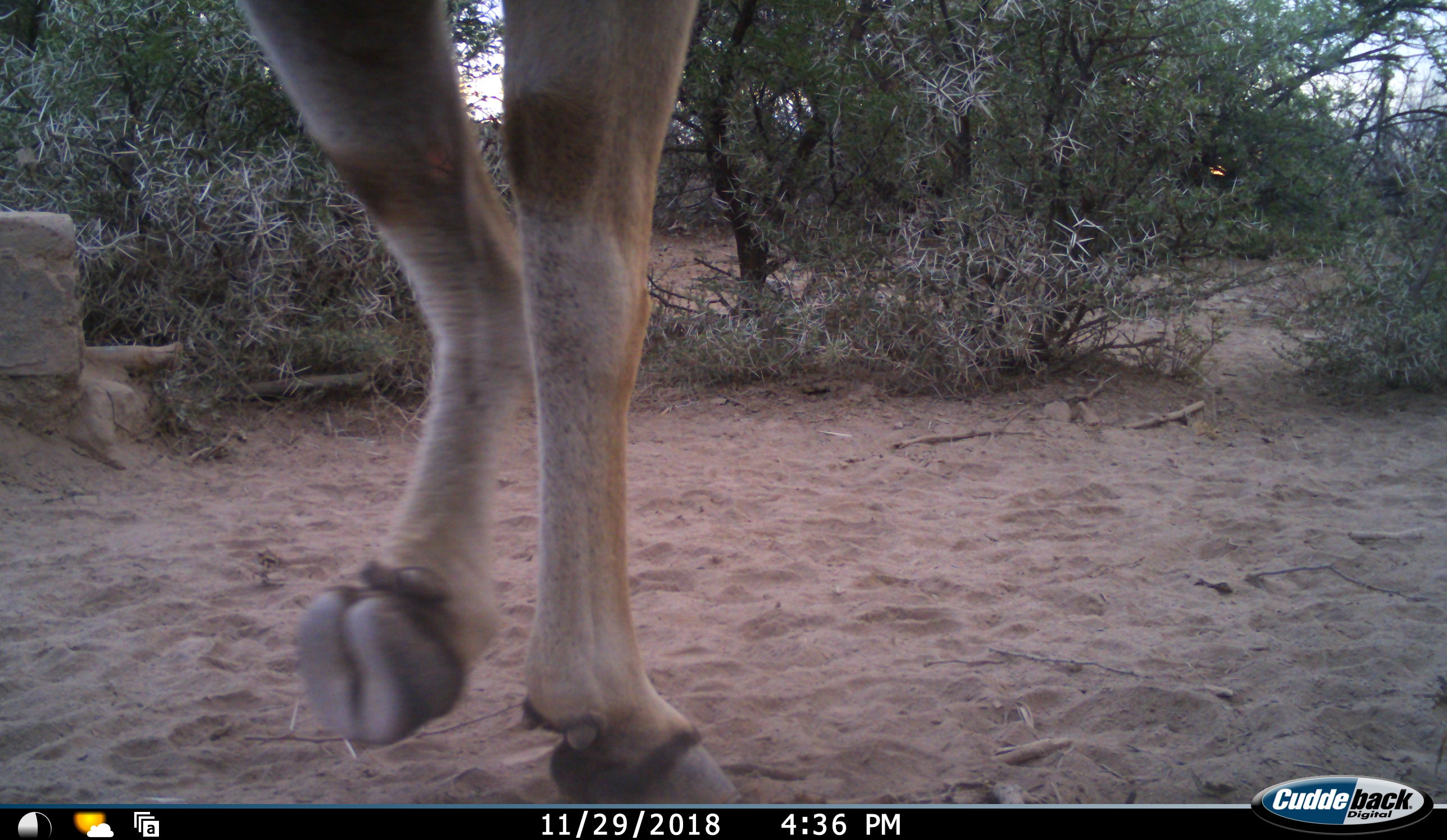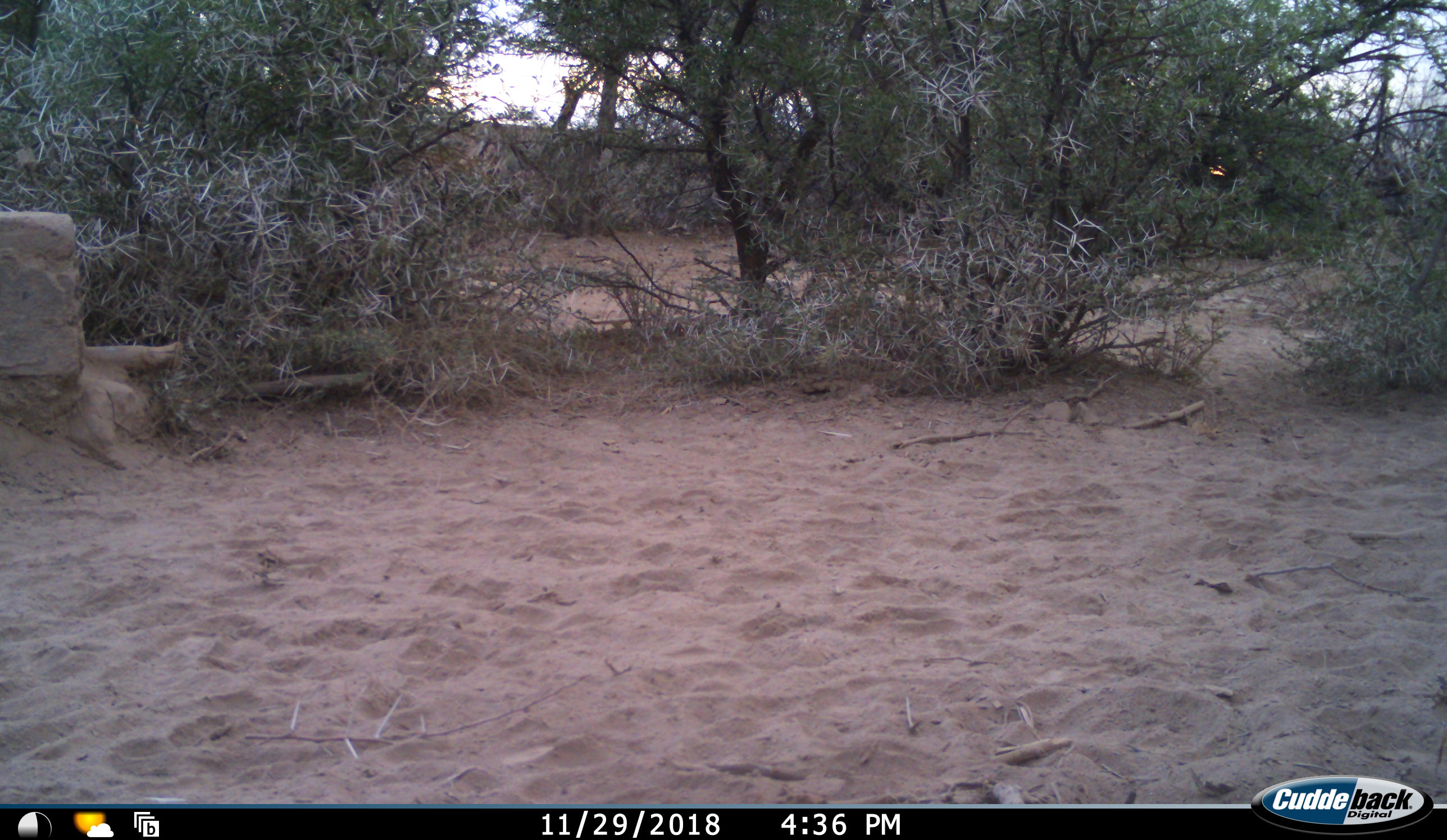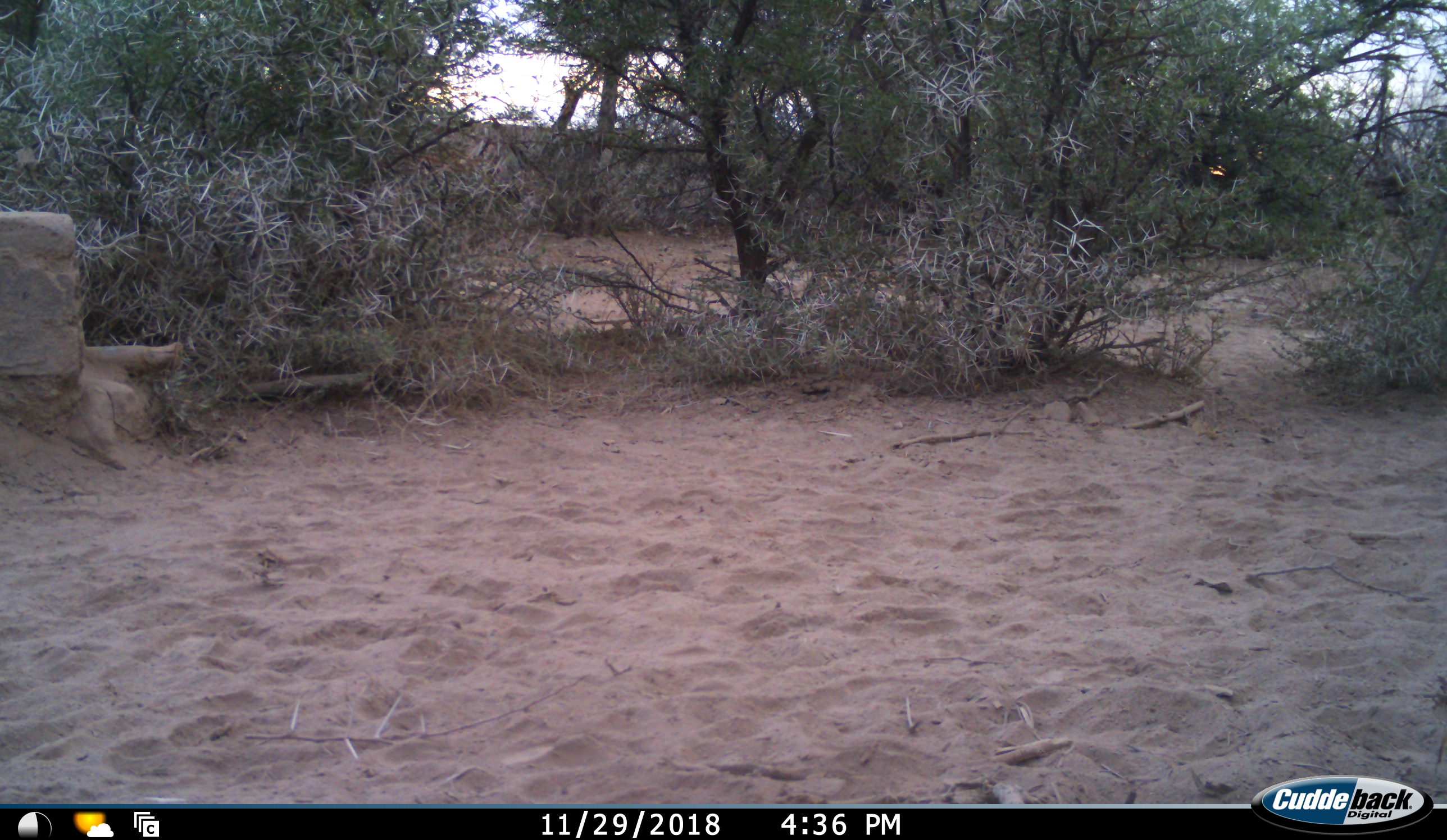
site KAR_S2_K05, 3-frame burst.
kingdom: Animalia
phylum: Chordata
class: Mammalia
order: Artiodactyla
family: Bovidae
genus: Tragelaphus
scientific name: Tragelaphus oryx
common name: eland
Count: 1.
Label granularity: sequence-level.